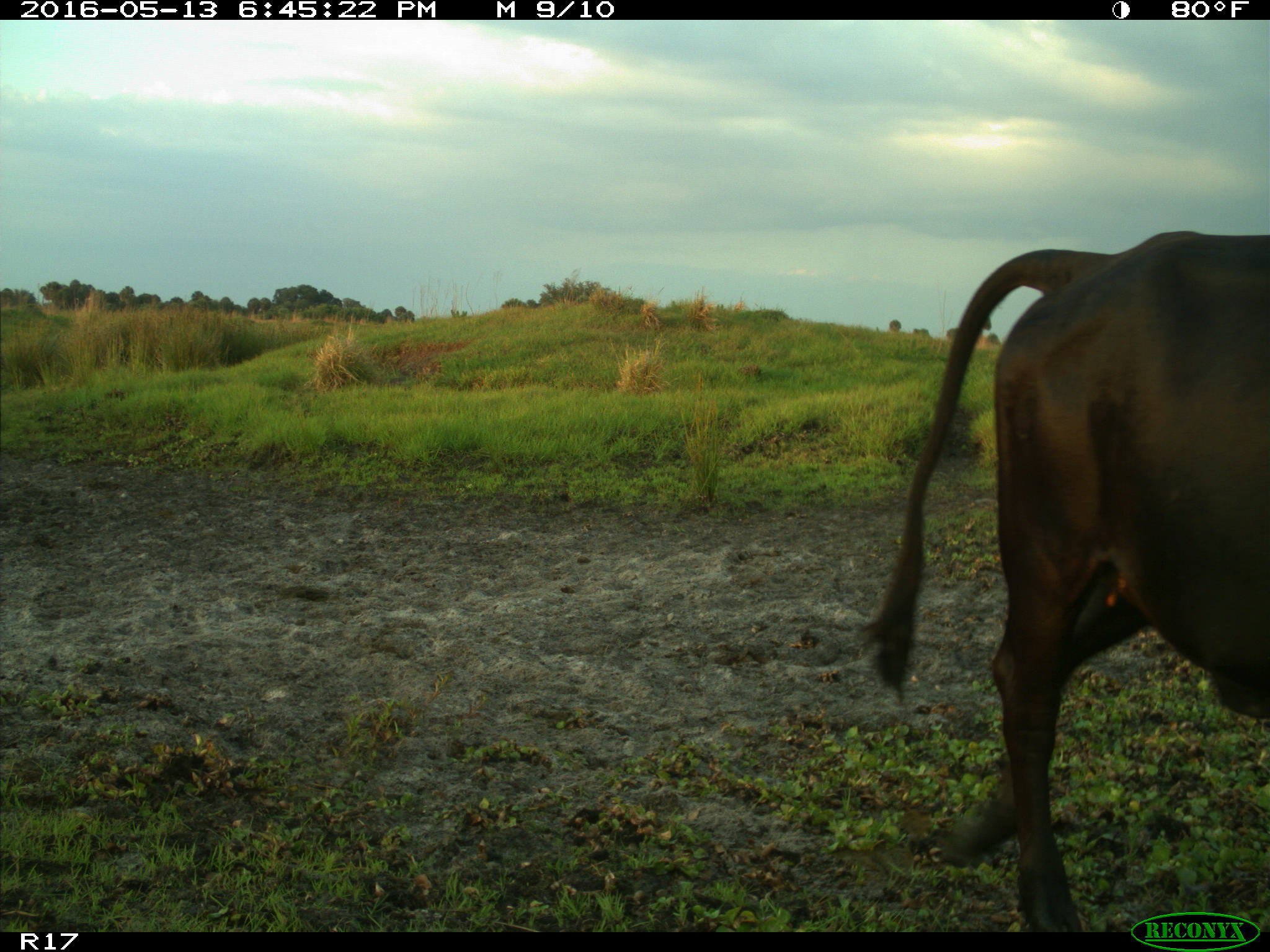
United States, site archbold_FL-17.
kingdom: Animalia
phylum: Chordata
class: Mammalia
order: Artiodactyla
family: Bovidae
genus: Bos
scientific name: Bos taurus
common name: domestic cow